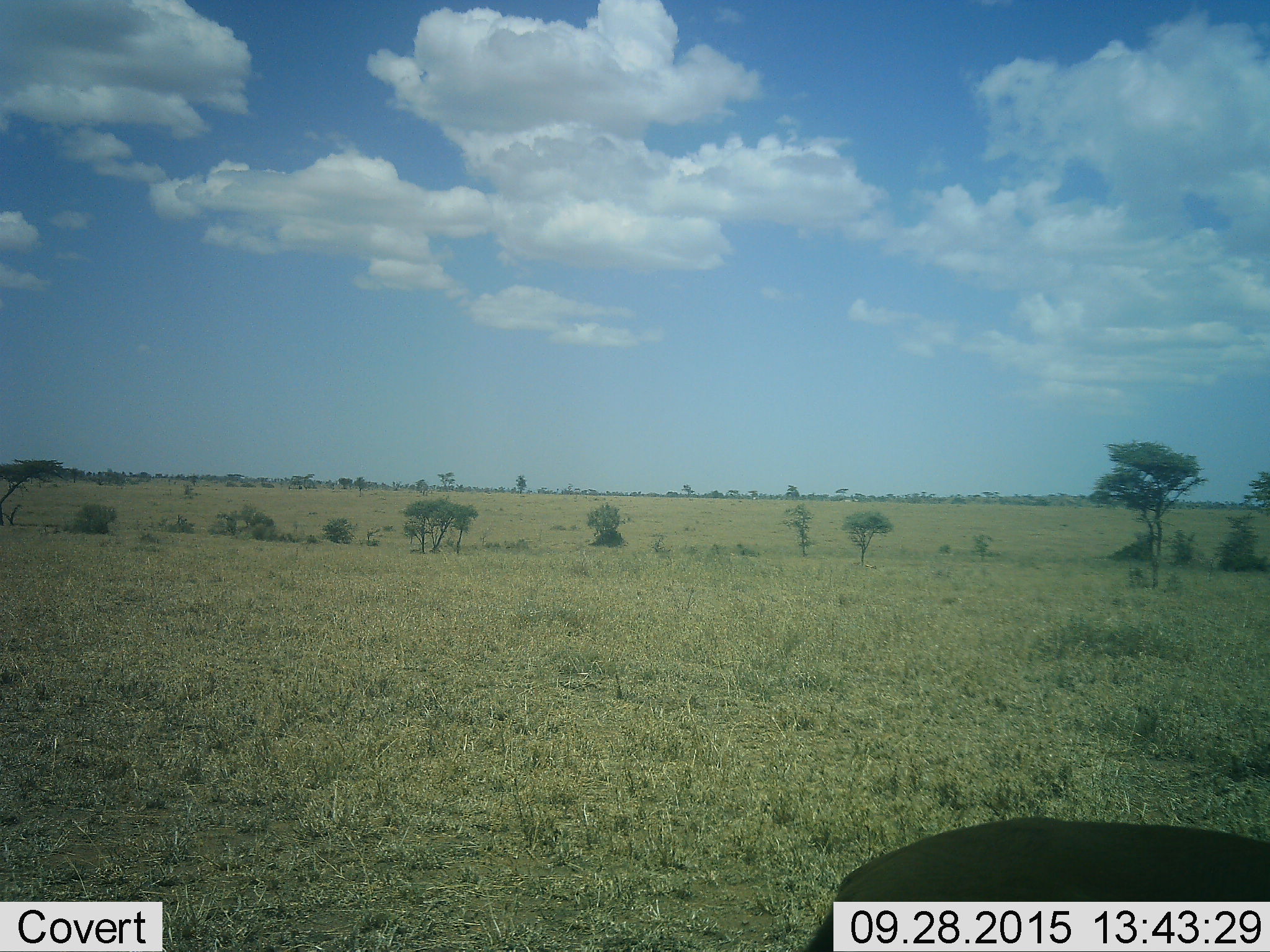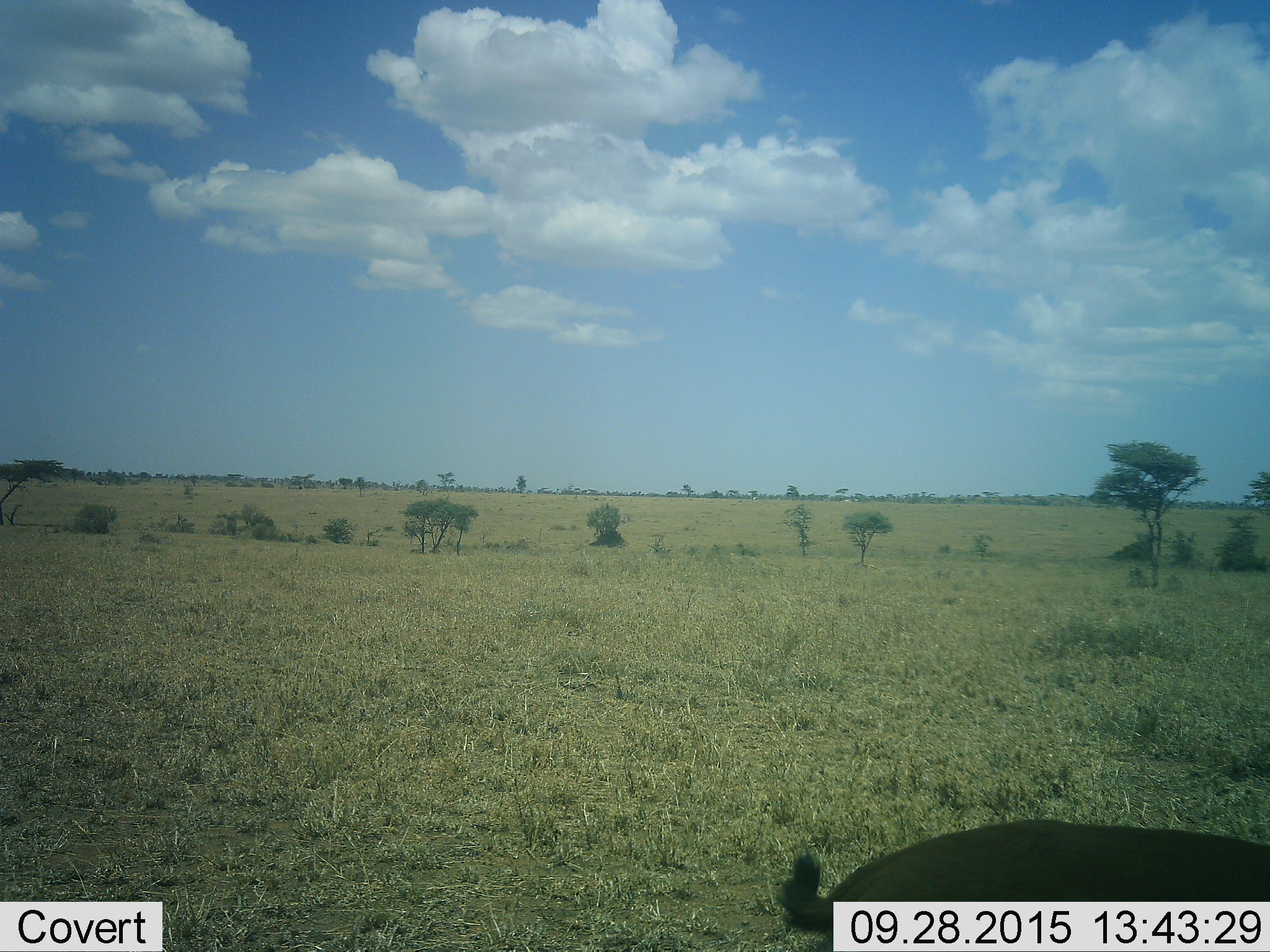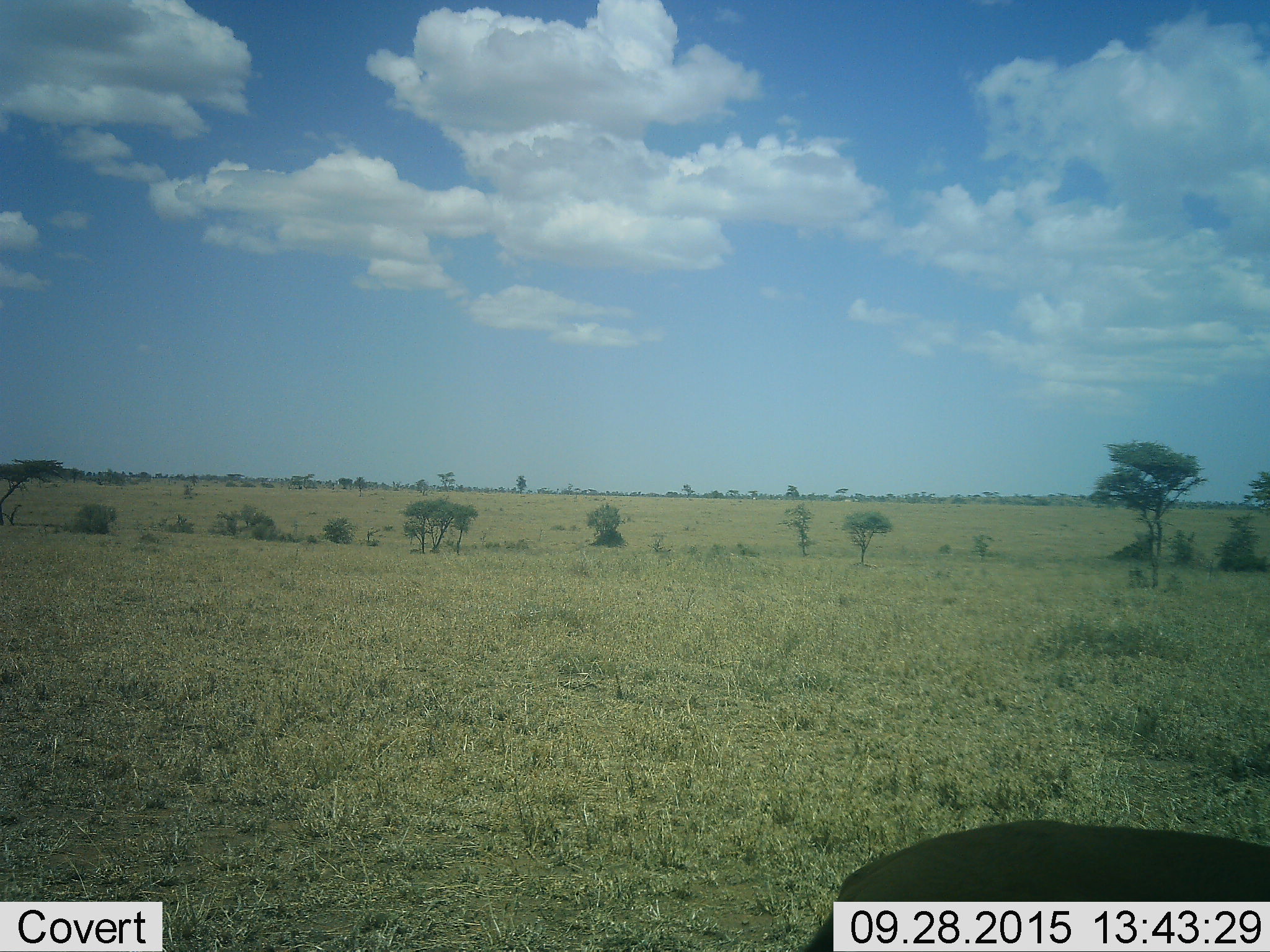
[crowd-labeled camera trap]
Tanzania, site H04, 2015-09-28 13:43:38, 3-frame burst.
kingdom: Animalia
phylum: Chordata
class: Mammalia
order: Artiodactyla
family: Bovidae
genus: Eudorcas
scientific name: Eudorcas thomsonii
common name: thomson's gazelle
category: gazellethomsons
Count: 1.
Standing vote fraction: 100%.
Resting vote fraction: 0%.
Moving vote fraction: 0%.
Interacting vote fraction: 0%.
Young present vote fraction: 0%.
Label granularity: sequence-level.